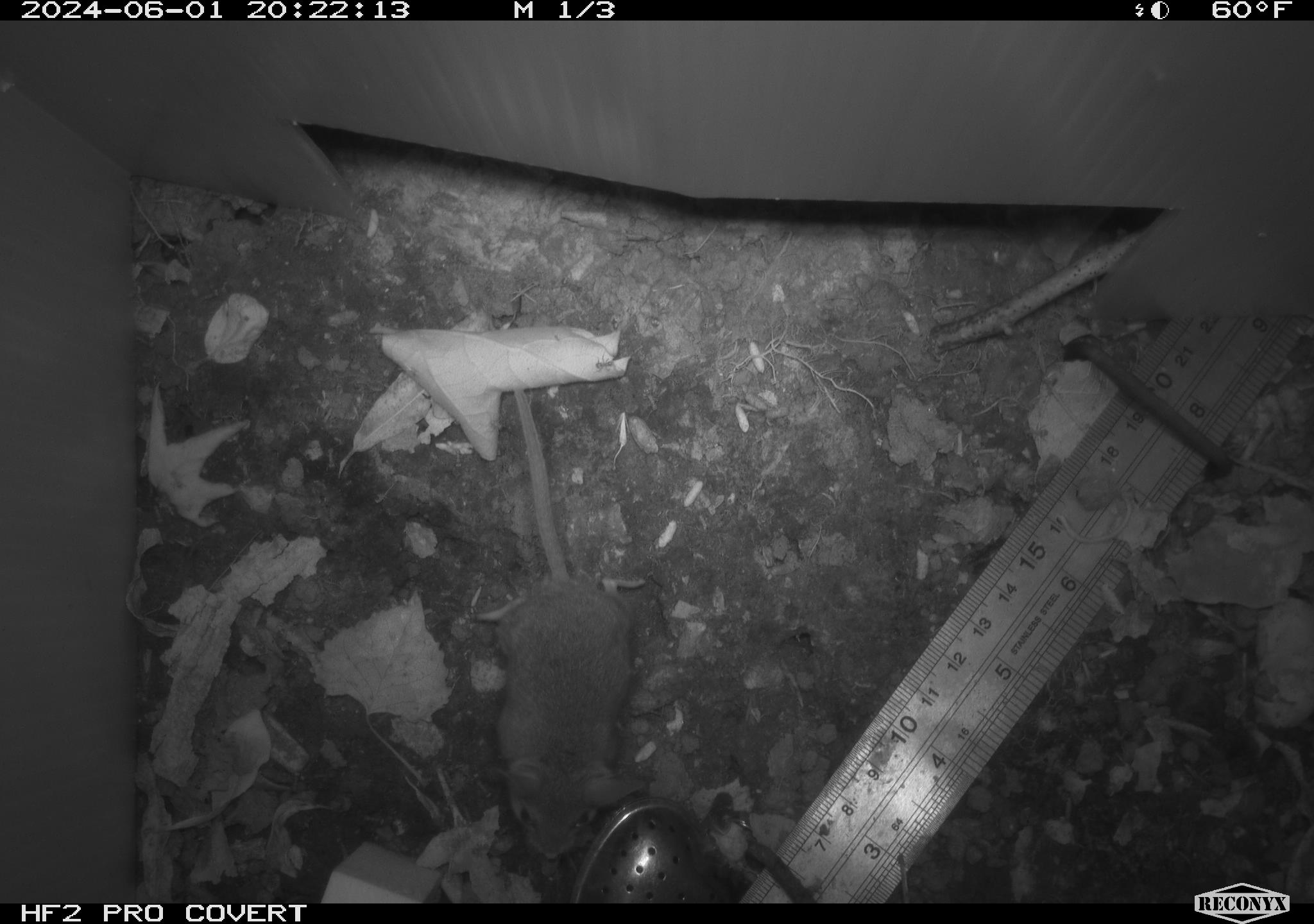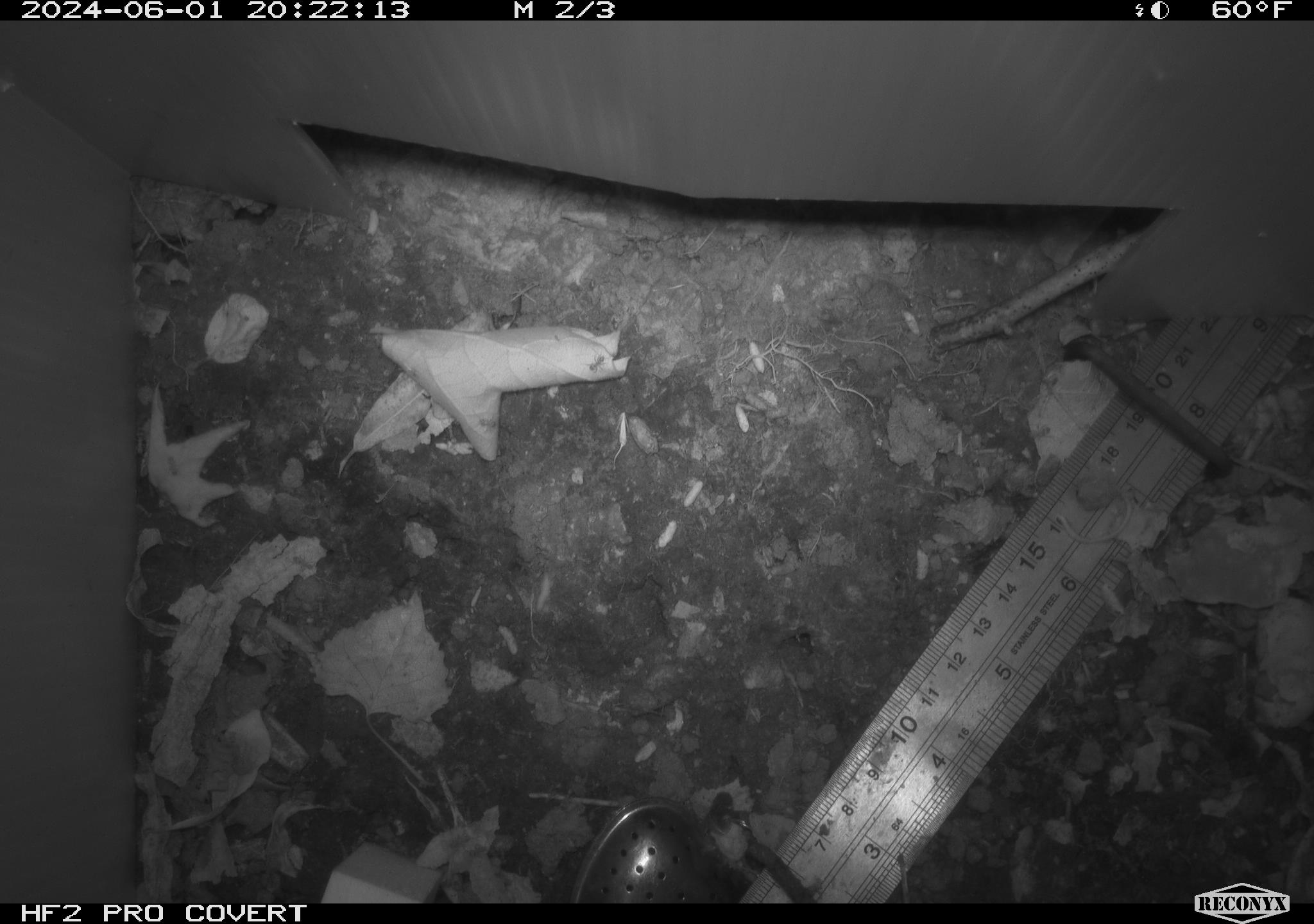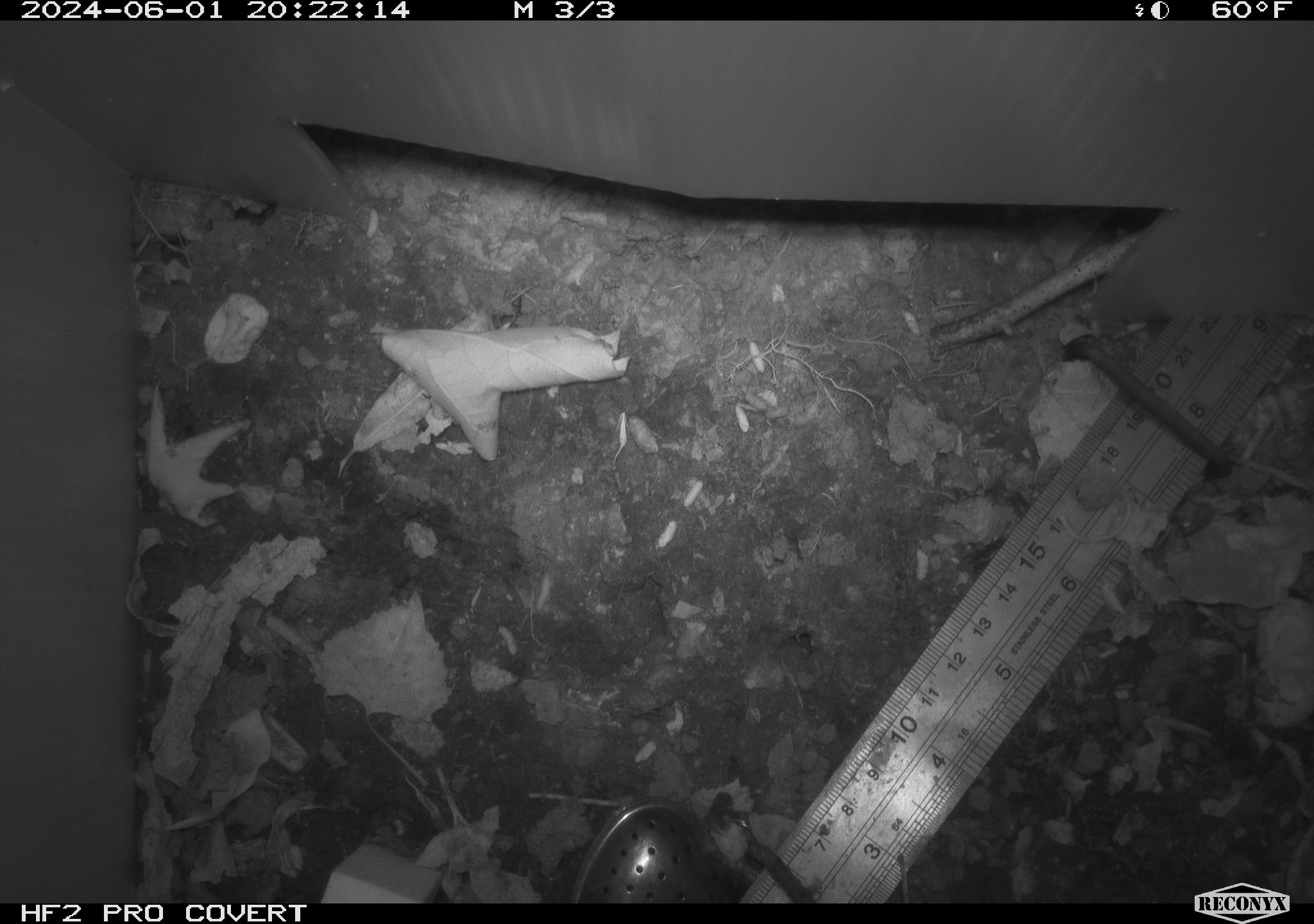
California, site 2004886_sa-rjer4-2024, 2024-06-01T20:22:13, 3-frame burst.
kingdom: Animalia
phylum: Chordata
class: Mammalia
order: Rodentia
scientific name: Rodentia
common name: mouse species